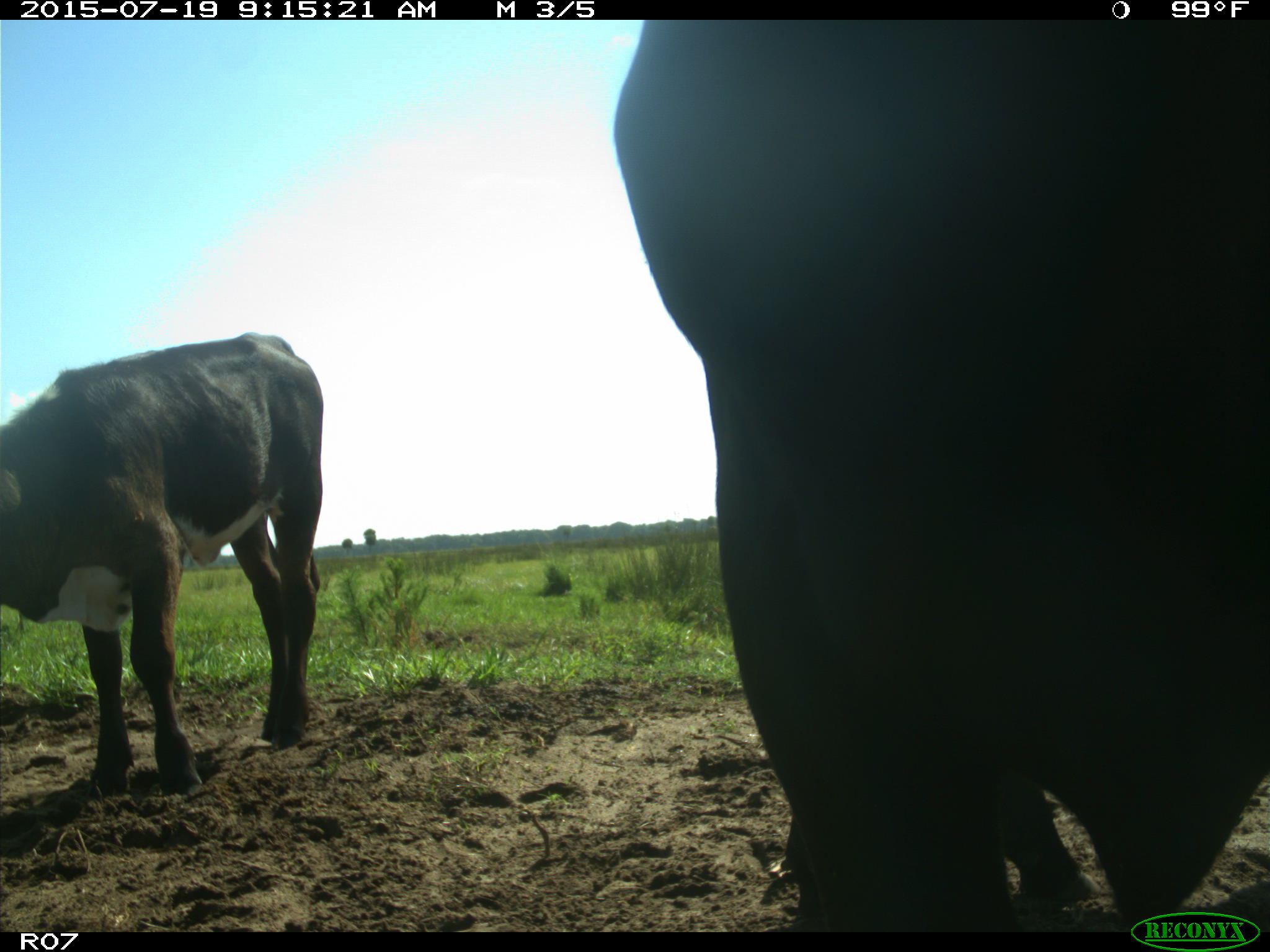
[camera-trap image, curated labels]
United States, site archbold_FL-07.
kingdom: Animalia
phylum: Chordata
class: Mammalia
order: Artiodactyla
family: Bovidae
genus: Bos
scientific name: Bos taurus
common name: domestic cow